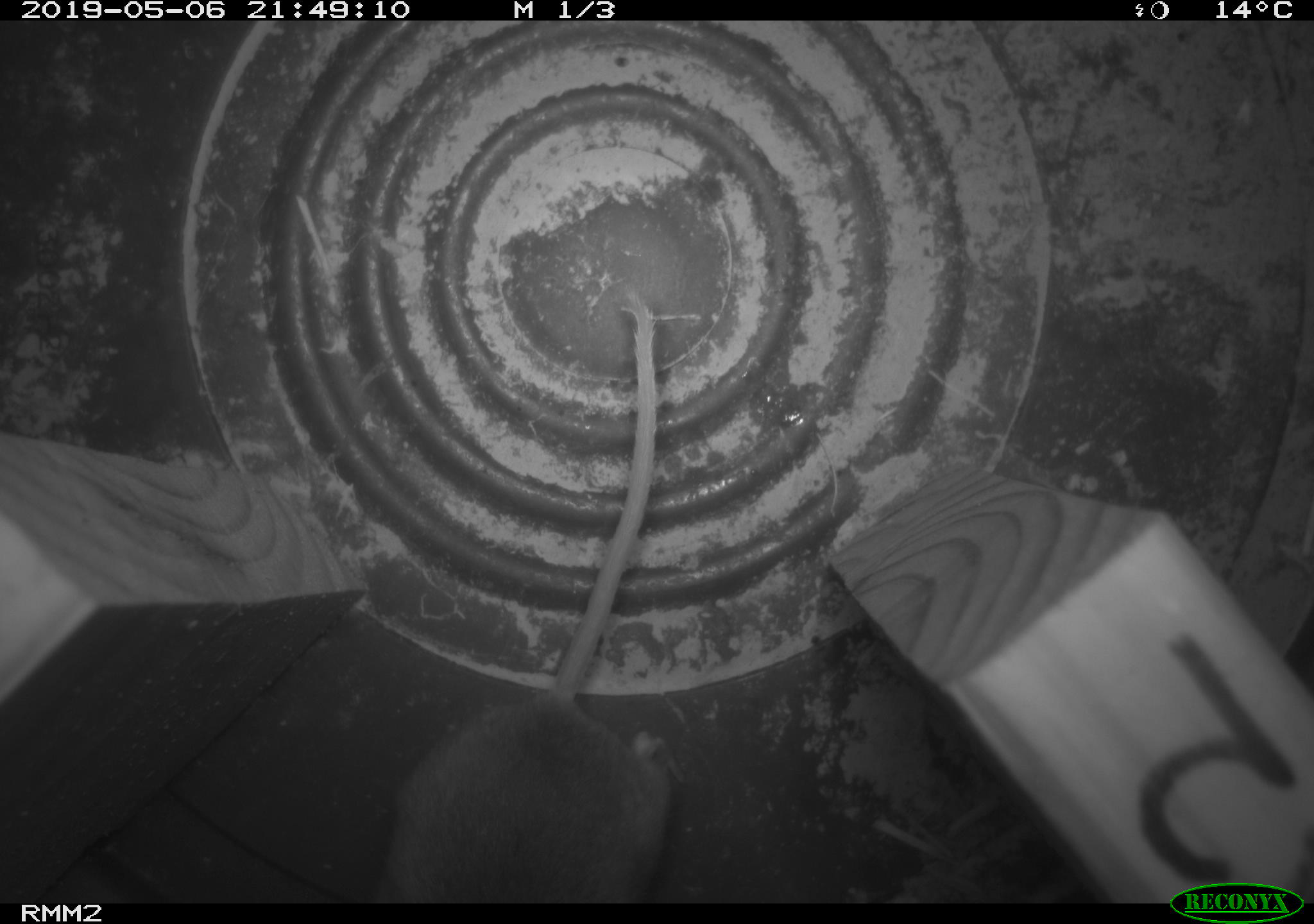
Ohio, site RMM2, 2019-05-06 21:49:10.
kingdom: Animalia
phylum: Chordata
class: Mammalia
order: Rodentia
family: Cricetidae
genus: Peromyscus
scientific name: Peromyscus leucopus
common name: white-footed mouse